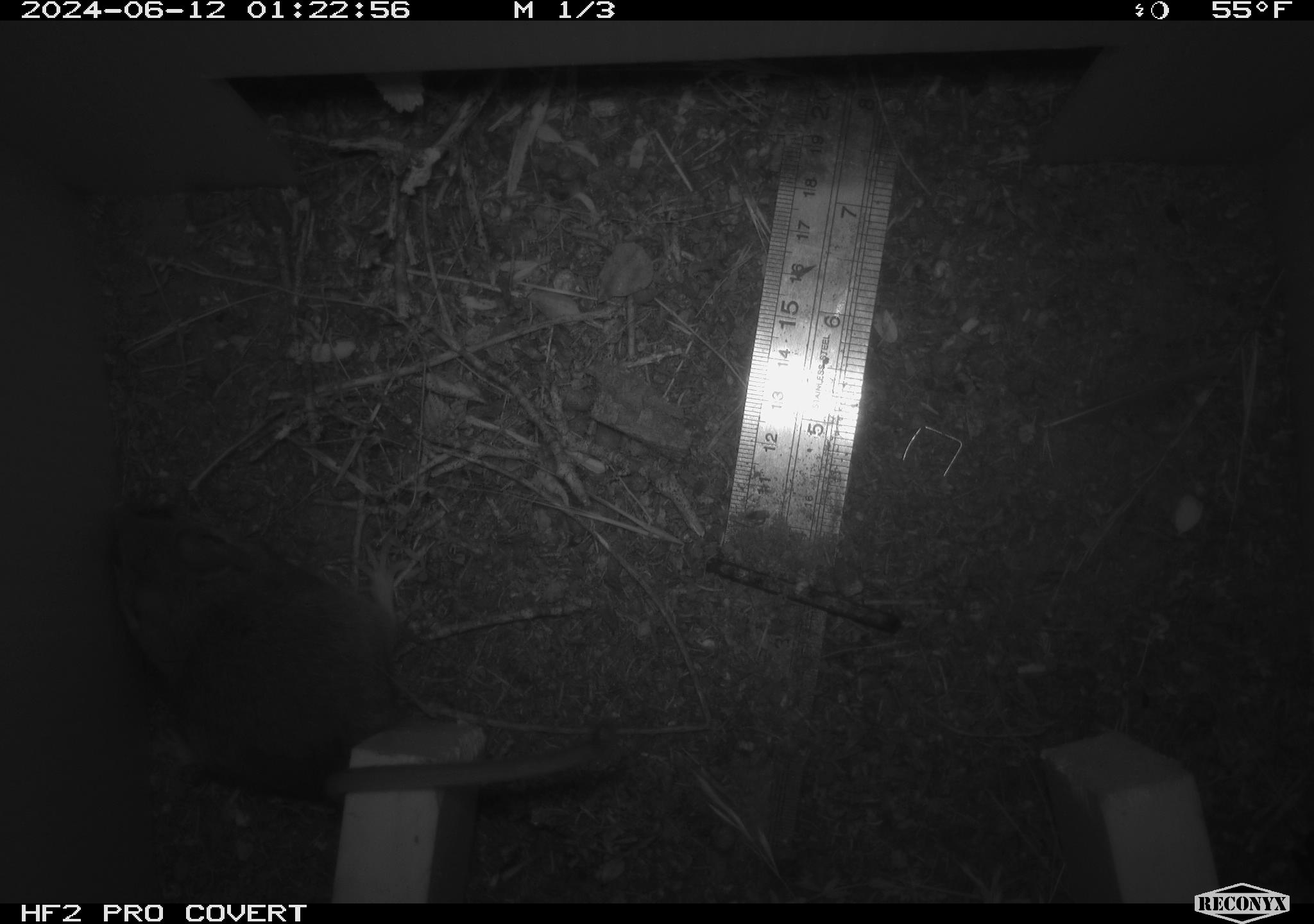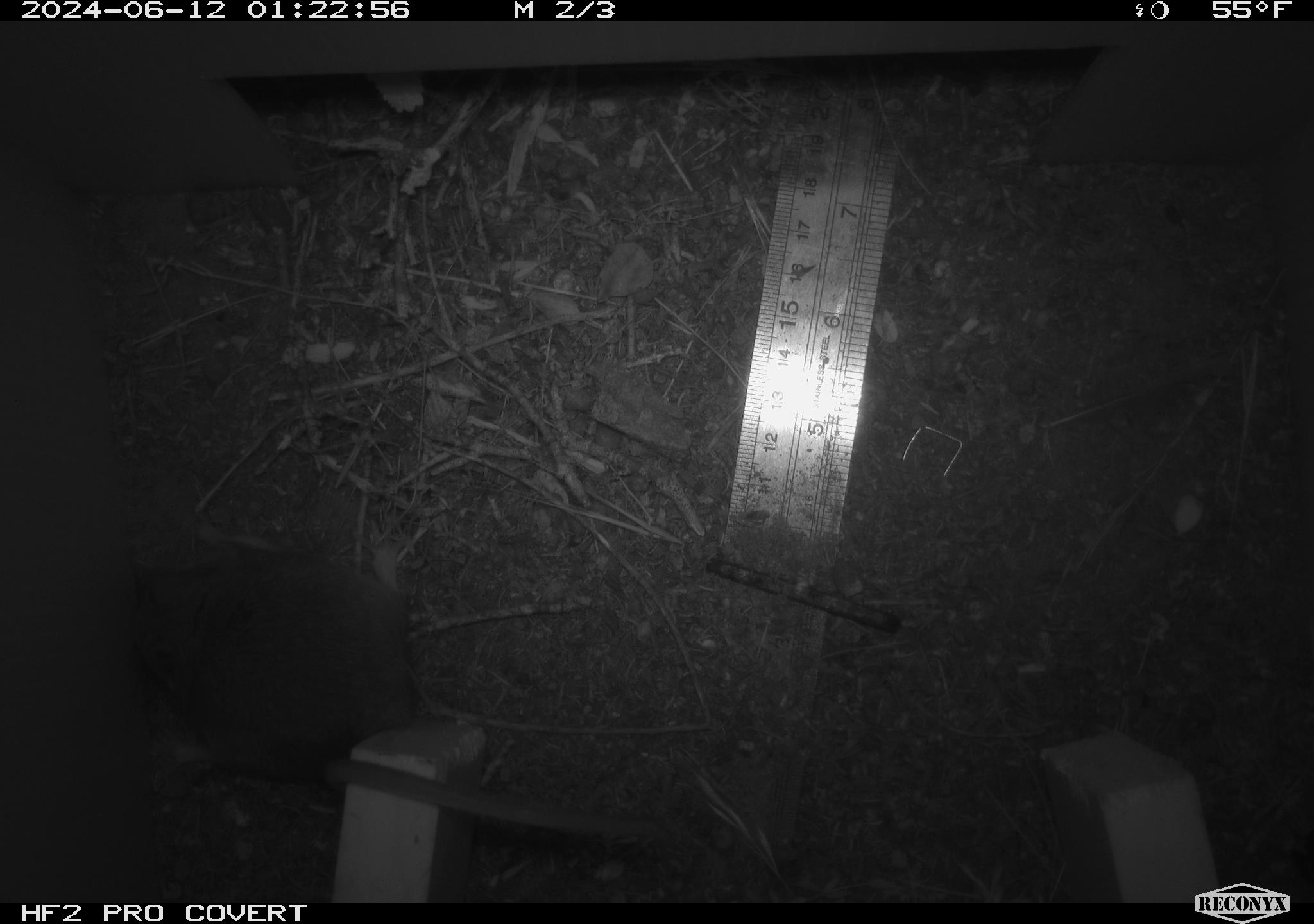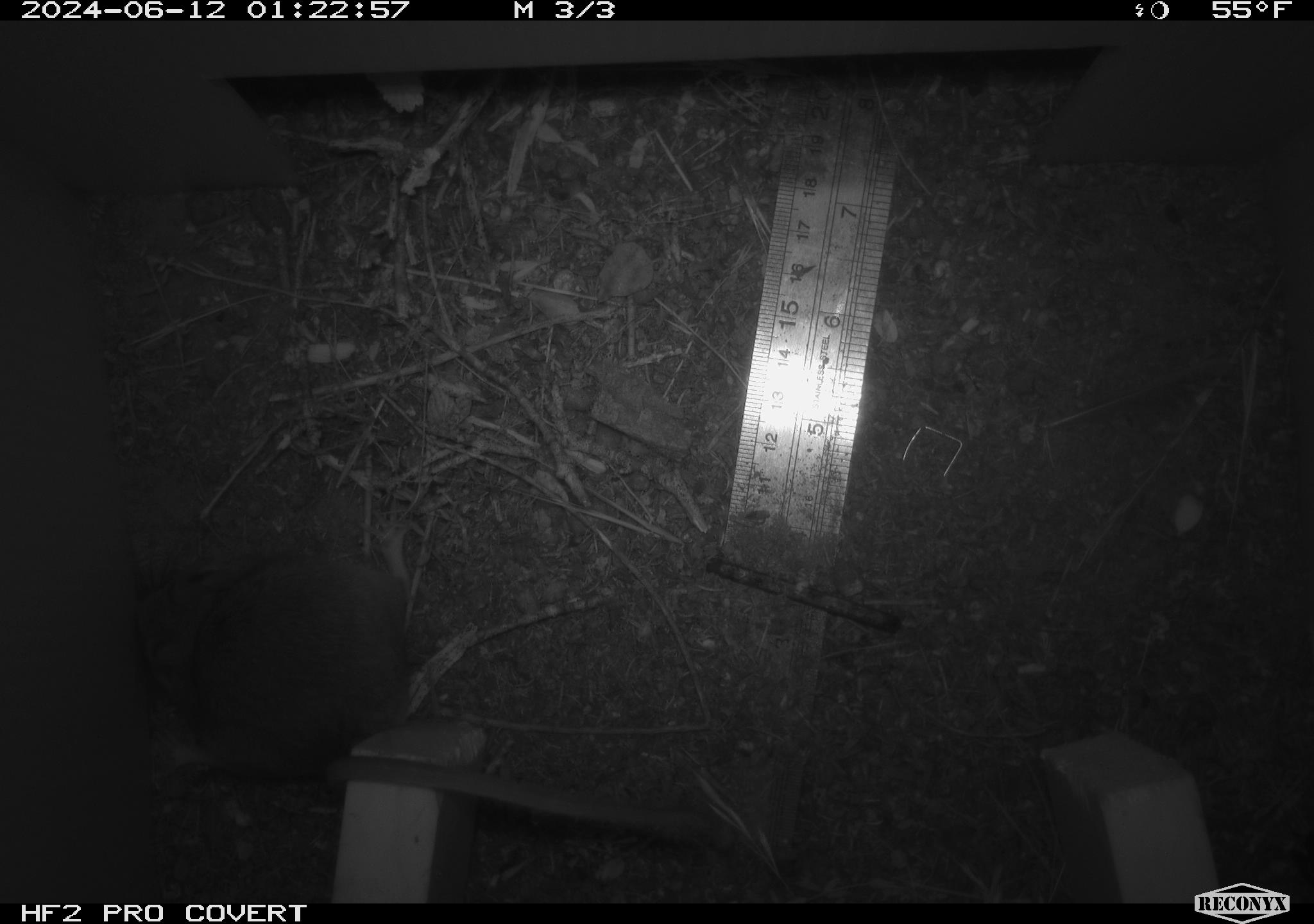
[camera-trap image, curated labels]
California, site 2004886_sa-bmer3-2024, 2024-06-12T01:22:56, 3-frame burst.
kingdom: Animalia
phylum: Chordata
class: Mammalia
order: Rodentia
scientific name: Rodentia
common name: mouse species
Mouse species (Rodentia).